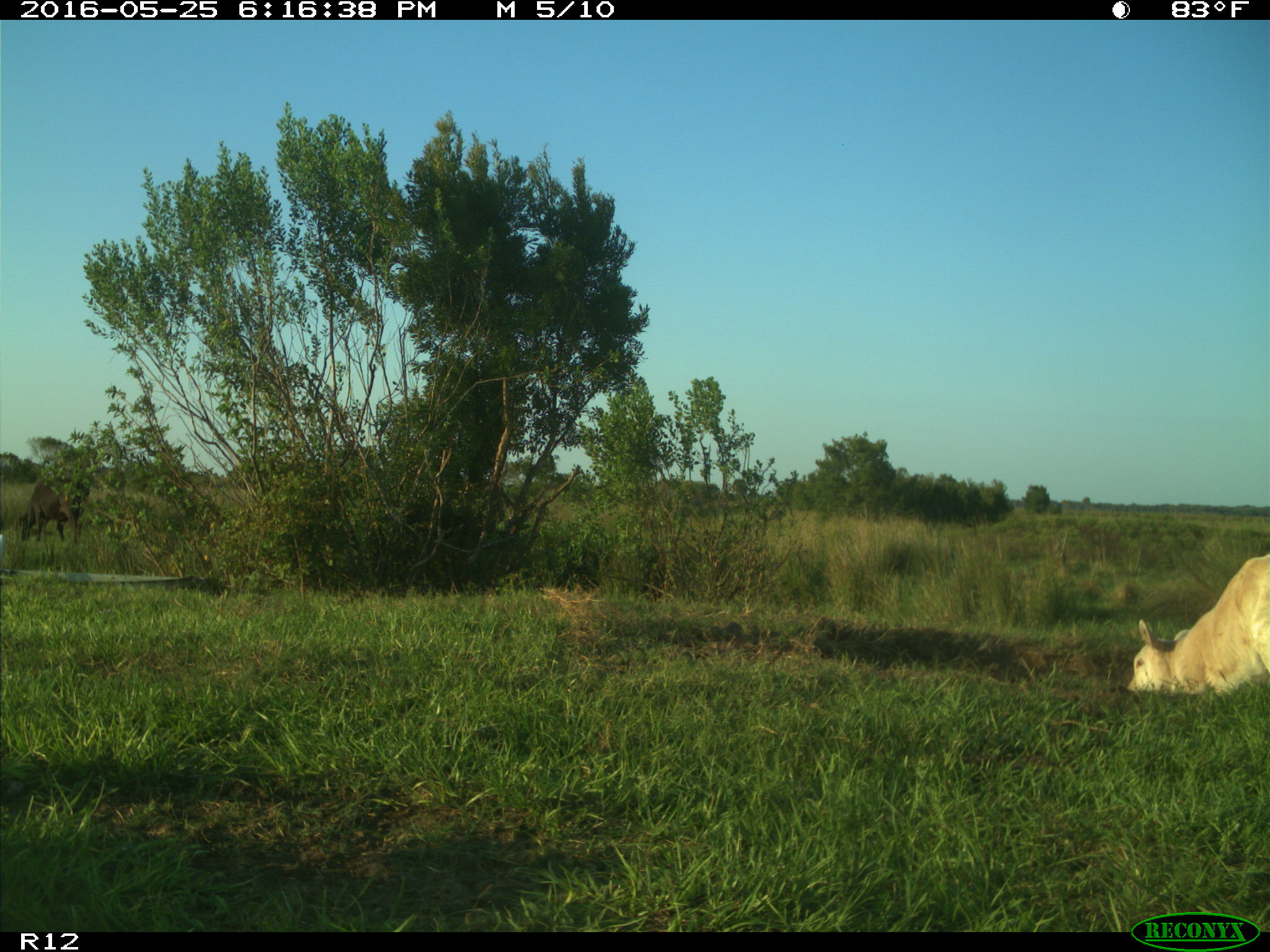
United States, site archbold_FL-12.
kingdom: Animalia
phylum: Chordata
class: Mammalia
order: Artiodactyla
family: Bovidae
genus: Bos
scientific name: Bos taurus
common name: domestic cow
Bos taurus (domestic cow).